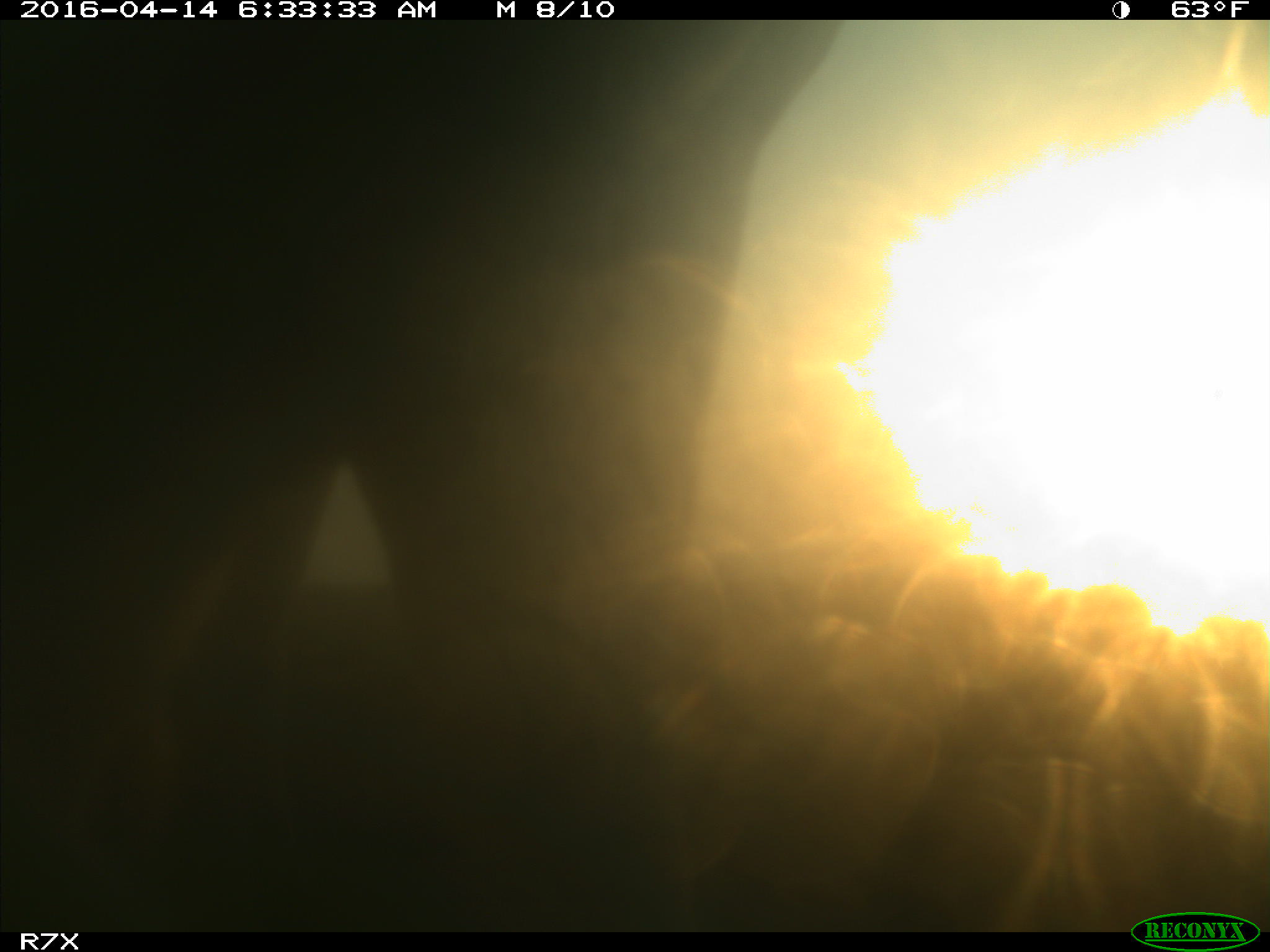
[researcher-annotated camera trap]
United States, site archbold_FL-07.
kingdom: Animalia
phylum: Chordata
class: Mammalia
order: Artiodactyla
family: Bovidae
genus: Bos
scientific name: Bos taurus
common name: domestic cow